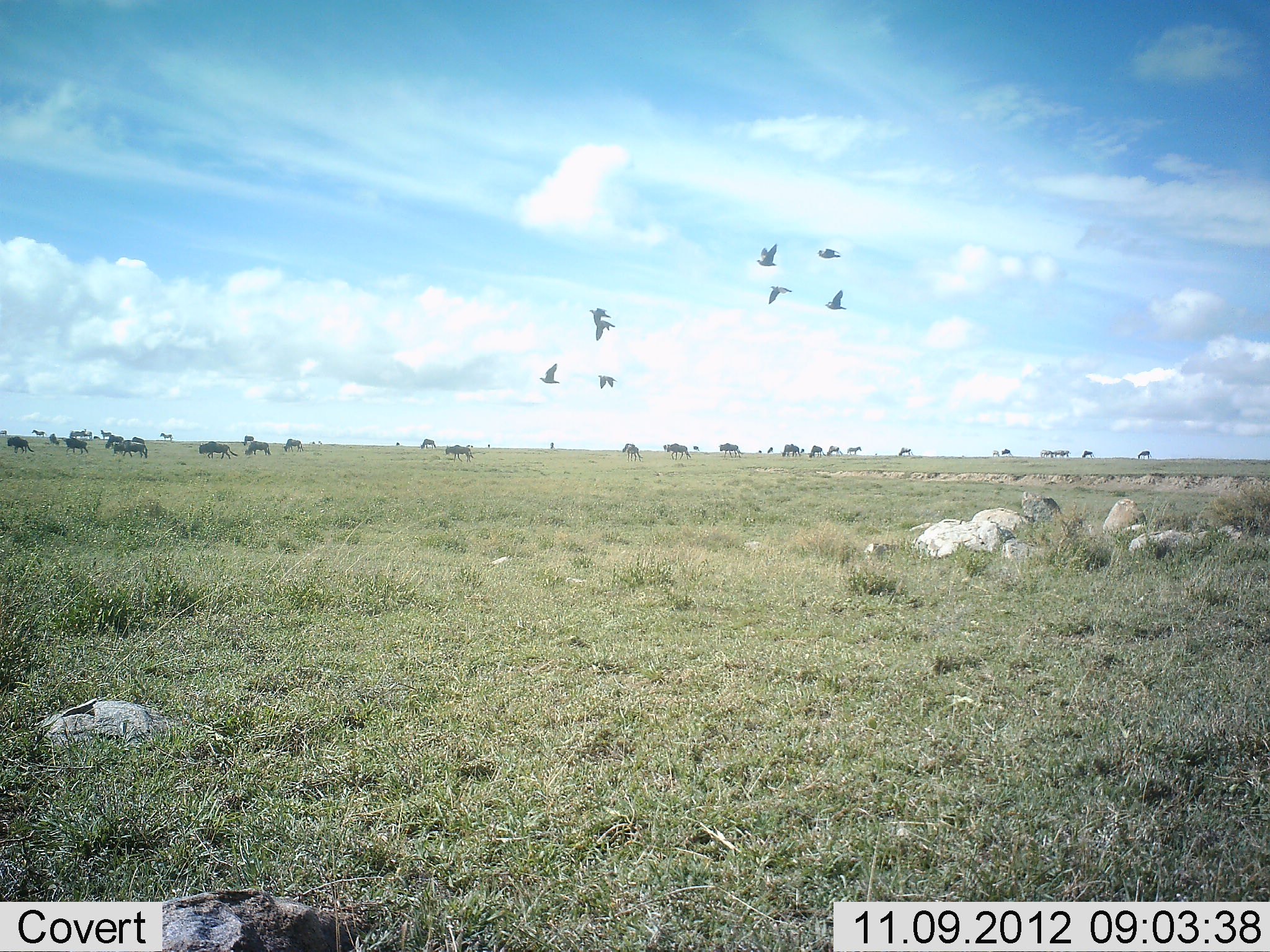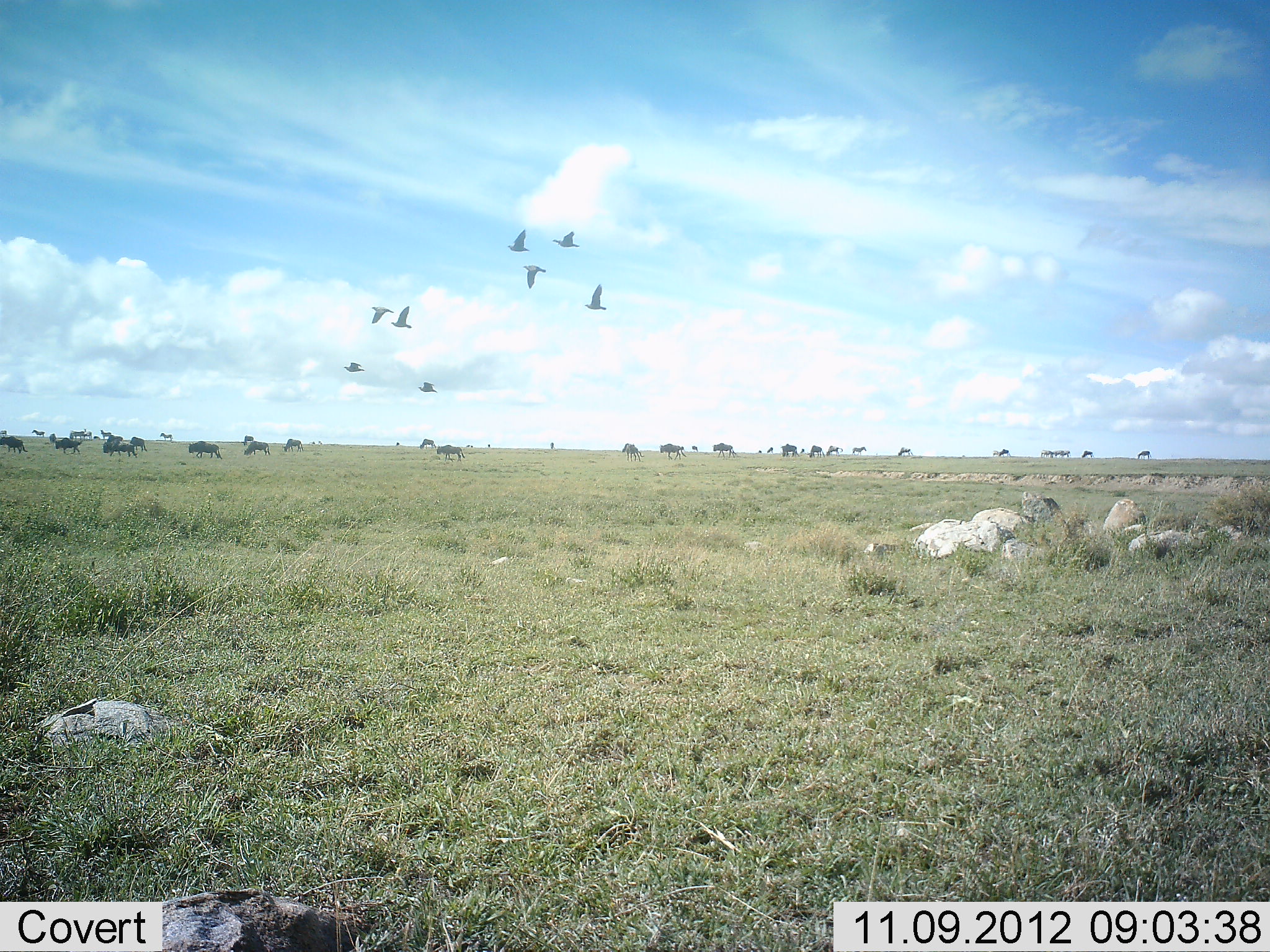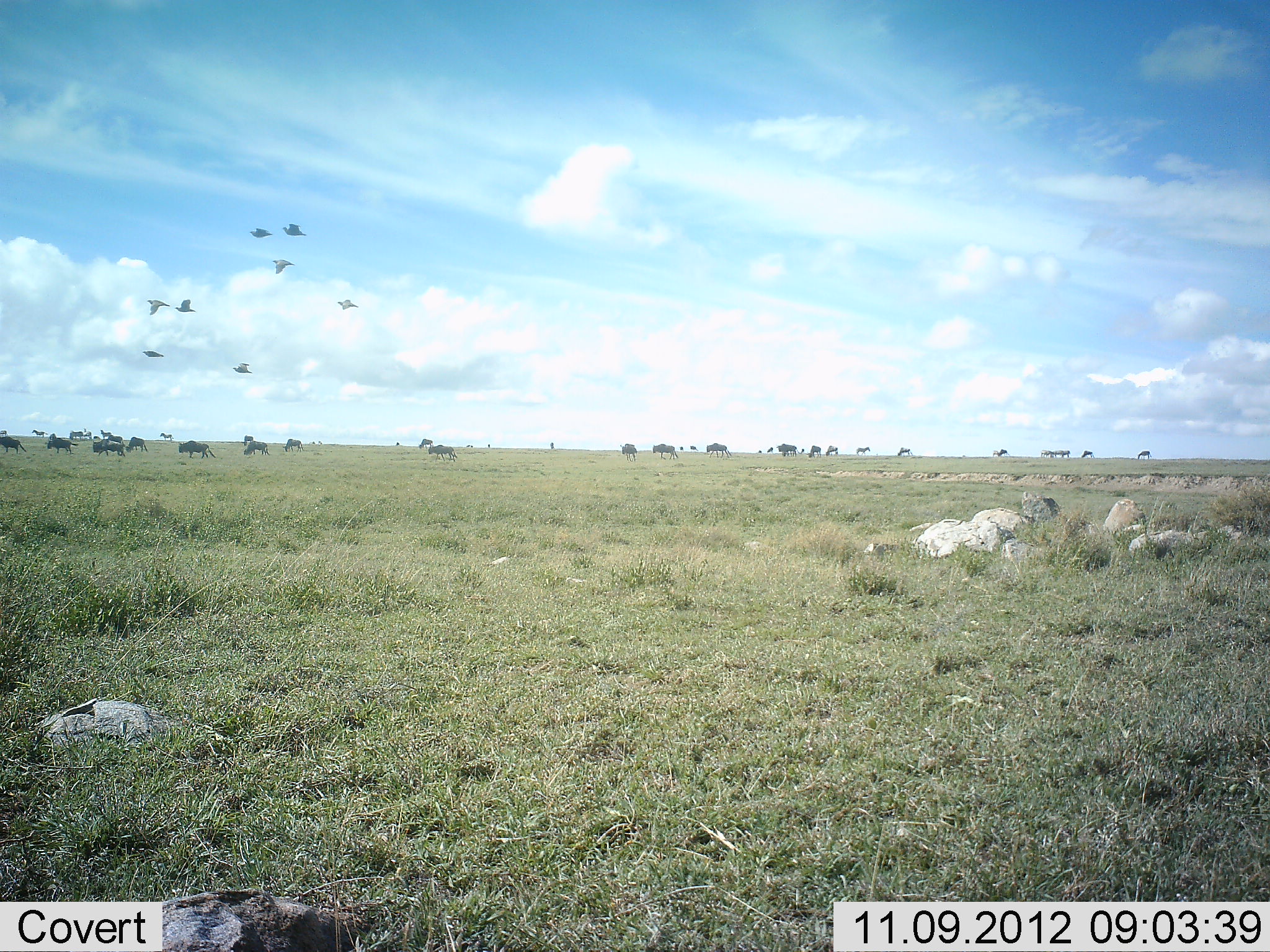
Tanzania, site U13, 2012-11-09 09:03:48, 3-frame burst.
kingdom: Animalia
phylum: Chordata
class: Aves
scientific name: Aves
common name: bird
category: otherbird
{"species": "otherbird (bird) (Aves)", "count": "8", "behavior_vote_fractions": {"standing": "0%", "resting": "0%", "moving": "100%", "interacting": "0%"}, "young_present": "0%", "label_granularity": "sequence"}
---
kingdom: Animalia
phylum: Chordata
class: Mammalia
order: Artiodactyla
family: Bovidae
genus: Connochaetes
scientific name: Connochaetes taurinus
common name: blue wildebeest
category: wildebeest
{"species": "wildebeest (blue wildebeest) (Connochaetes taurinus)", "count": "11-50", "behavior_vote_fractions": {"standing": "23%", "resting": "0%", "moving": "92%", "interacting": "0%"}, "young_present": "0%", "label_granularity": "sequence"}